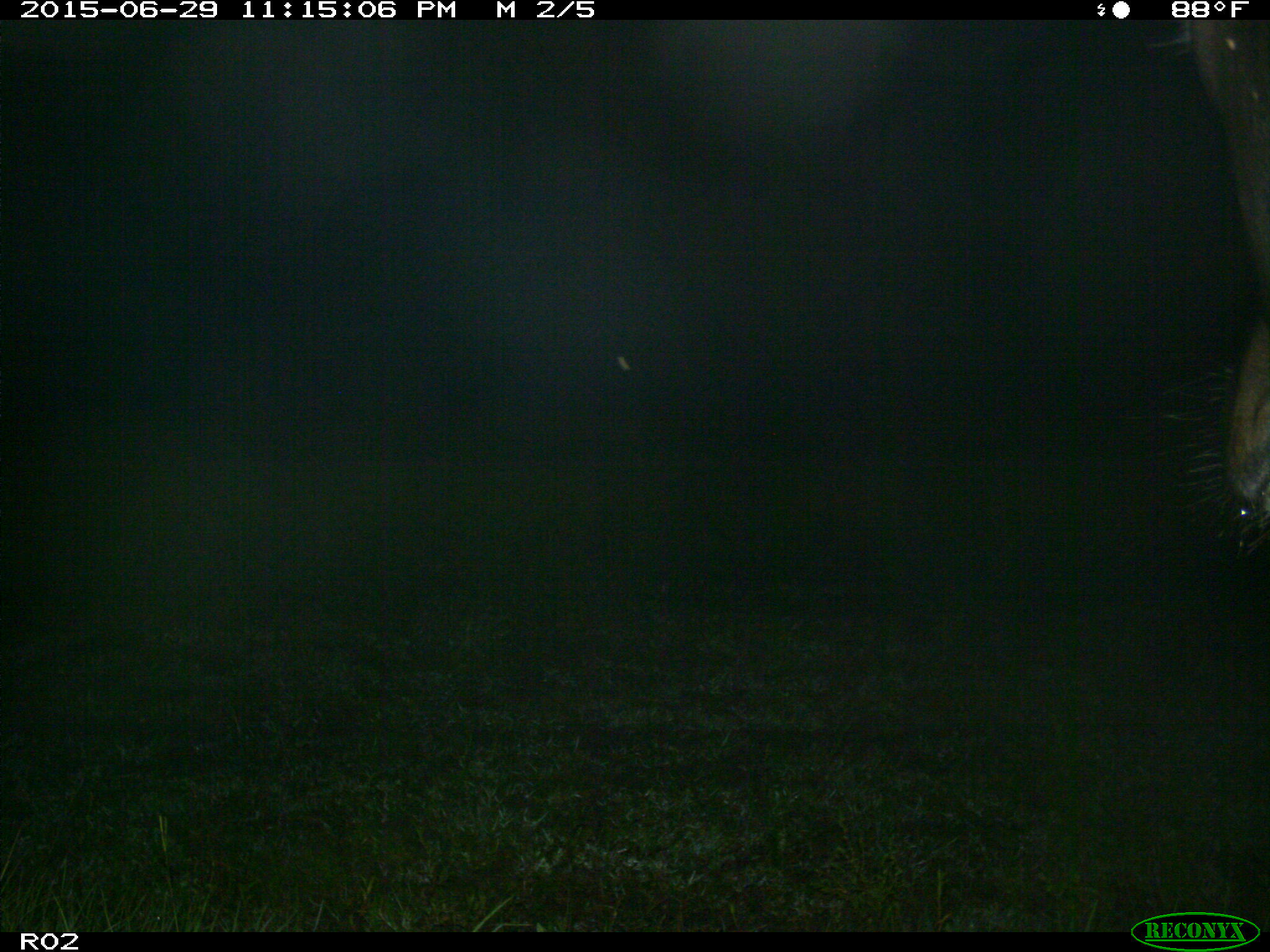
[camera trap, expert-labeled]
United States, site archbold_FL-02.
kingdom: Animalia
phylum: Chordata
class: Mammalia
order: Artiodactyla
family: Bovidae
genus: Bos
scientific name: Bos taurus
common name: domestic cow